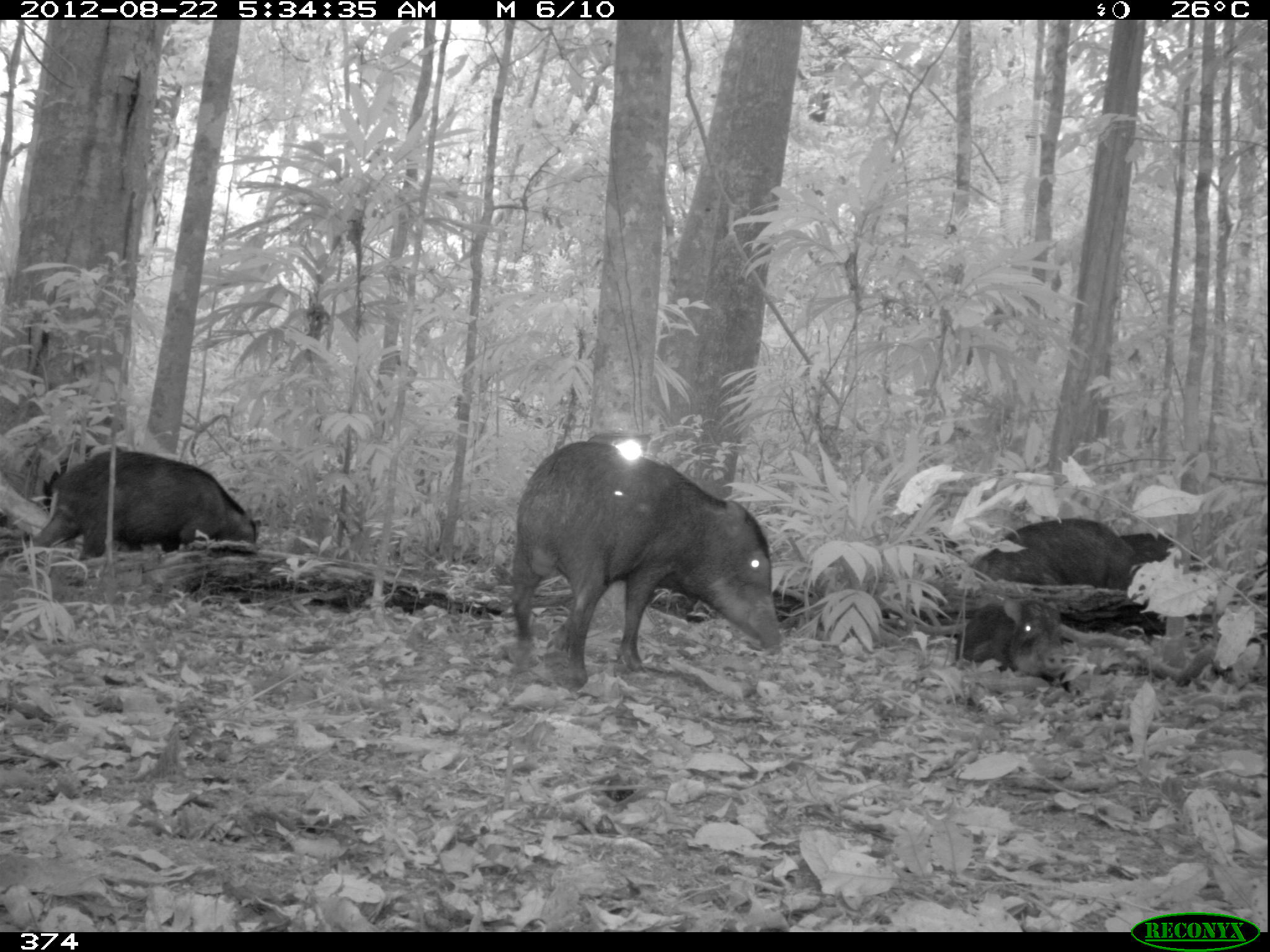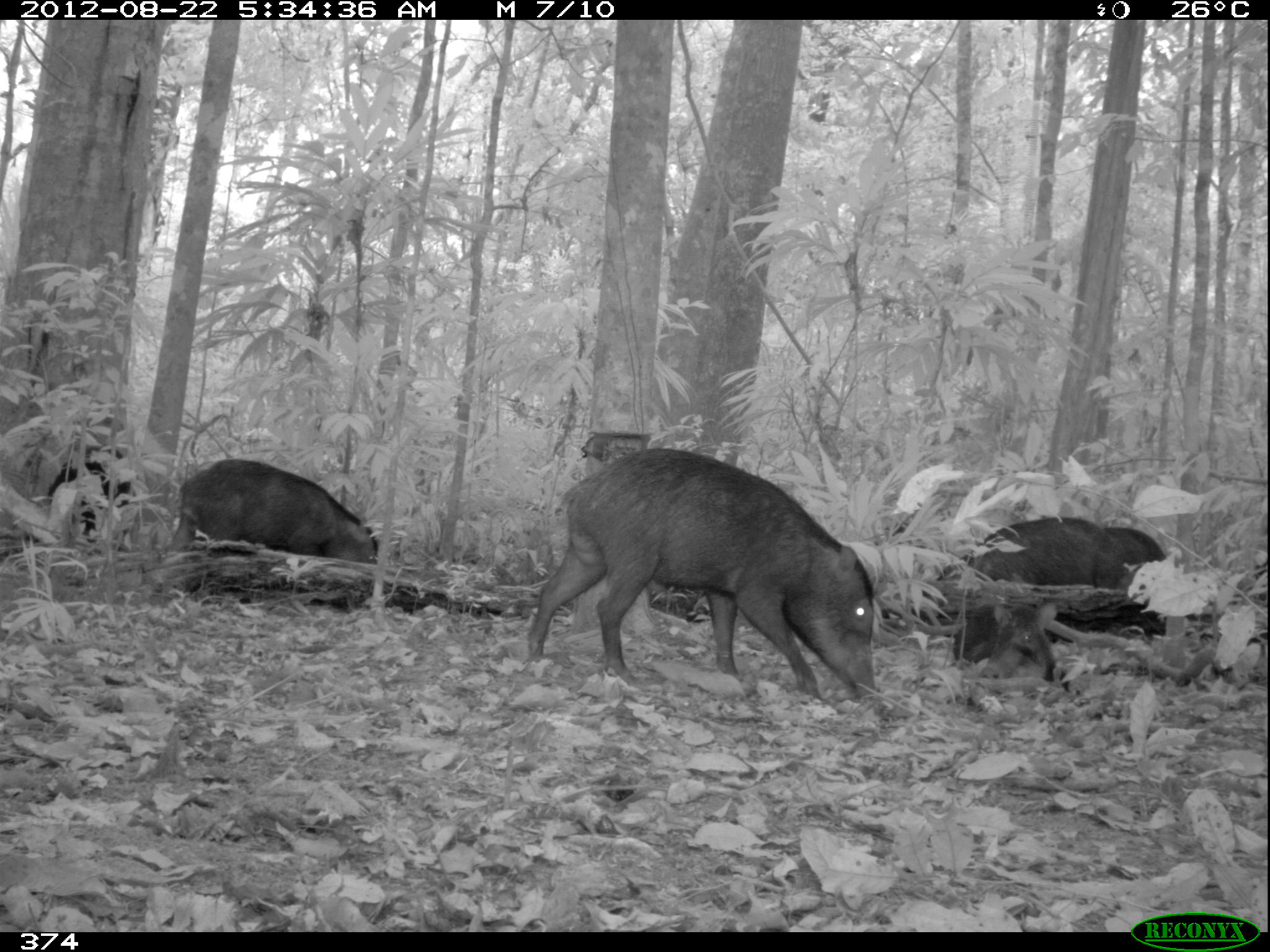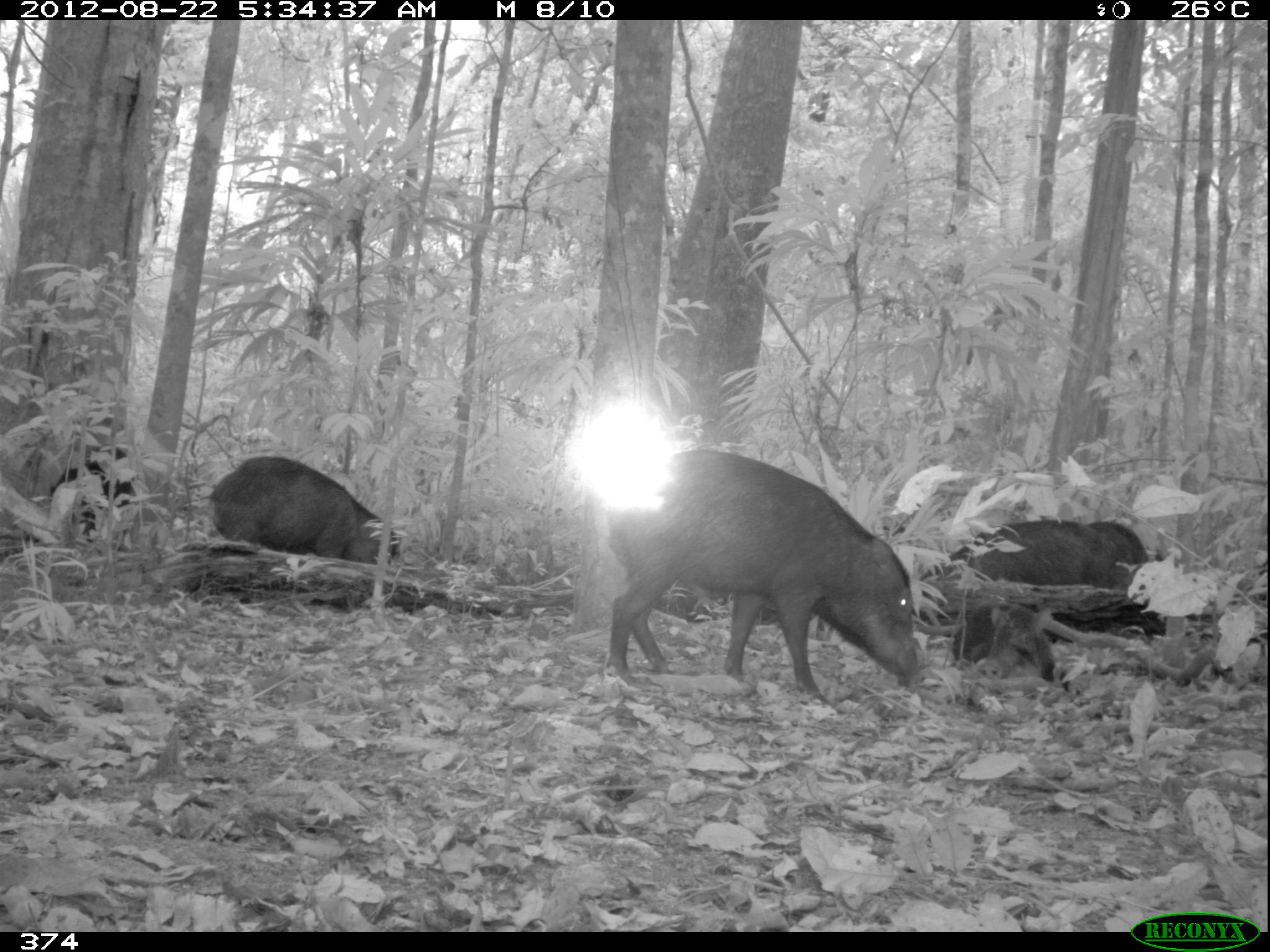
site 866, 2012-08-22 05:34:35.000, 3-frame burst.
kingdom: Animalia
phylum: Chordata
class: Mammalia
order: Artiodactyla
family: Tayassuidae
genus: Tayassu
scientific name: Tayassu pecari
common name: white-lipped peccary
Tayassu pecari (white-lipped peccary).